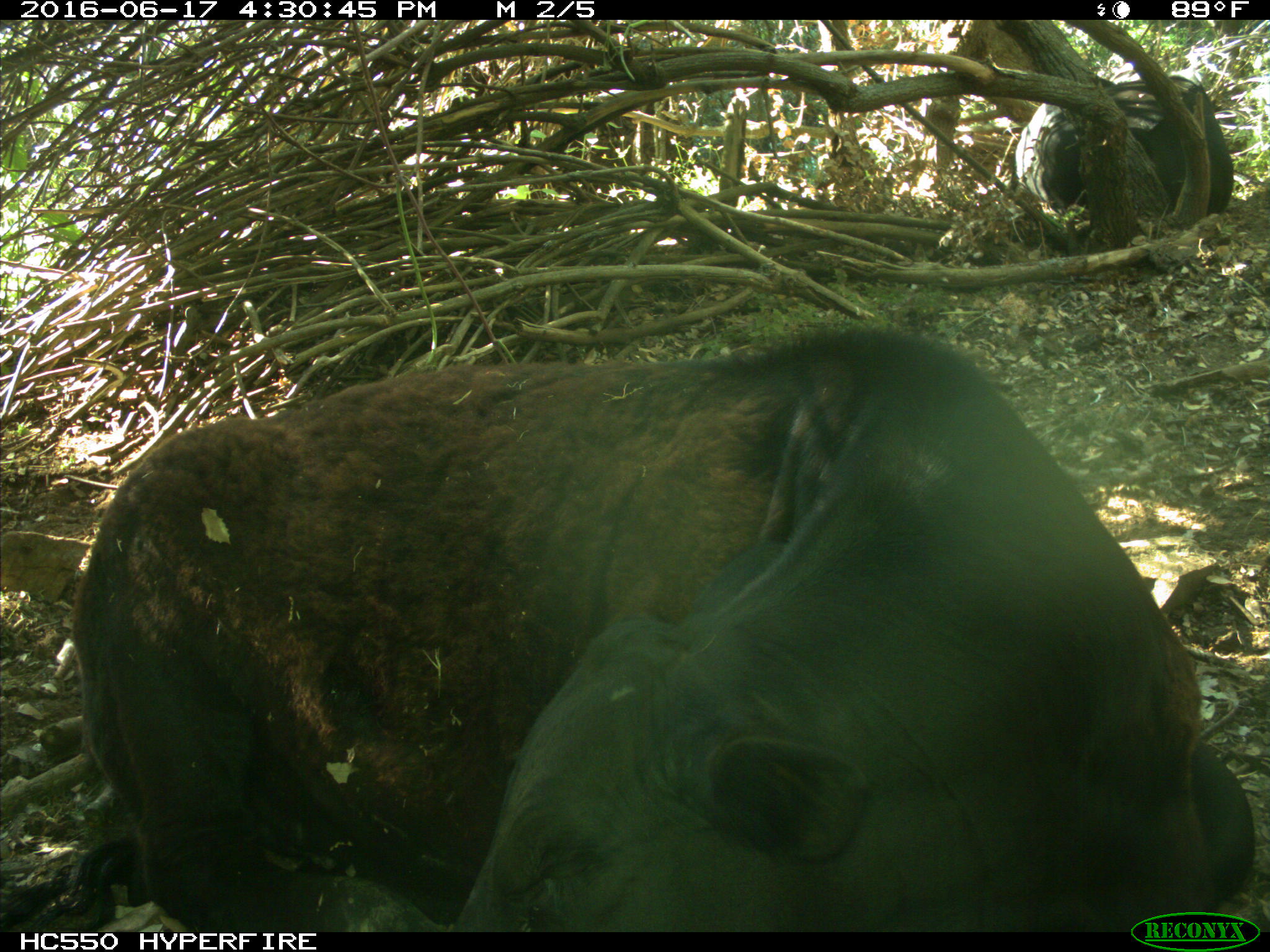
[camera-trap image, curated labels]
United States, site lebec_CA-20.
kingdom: Animalia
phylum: Chordata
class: Mammalia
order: Artiodactyla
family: Bovidae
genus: Bos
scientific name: Bos taurus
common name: domestic cow